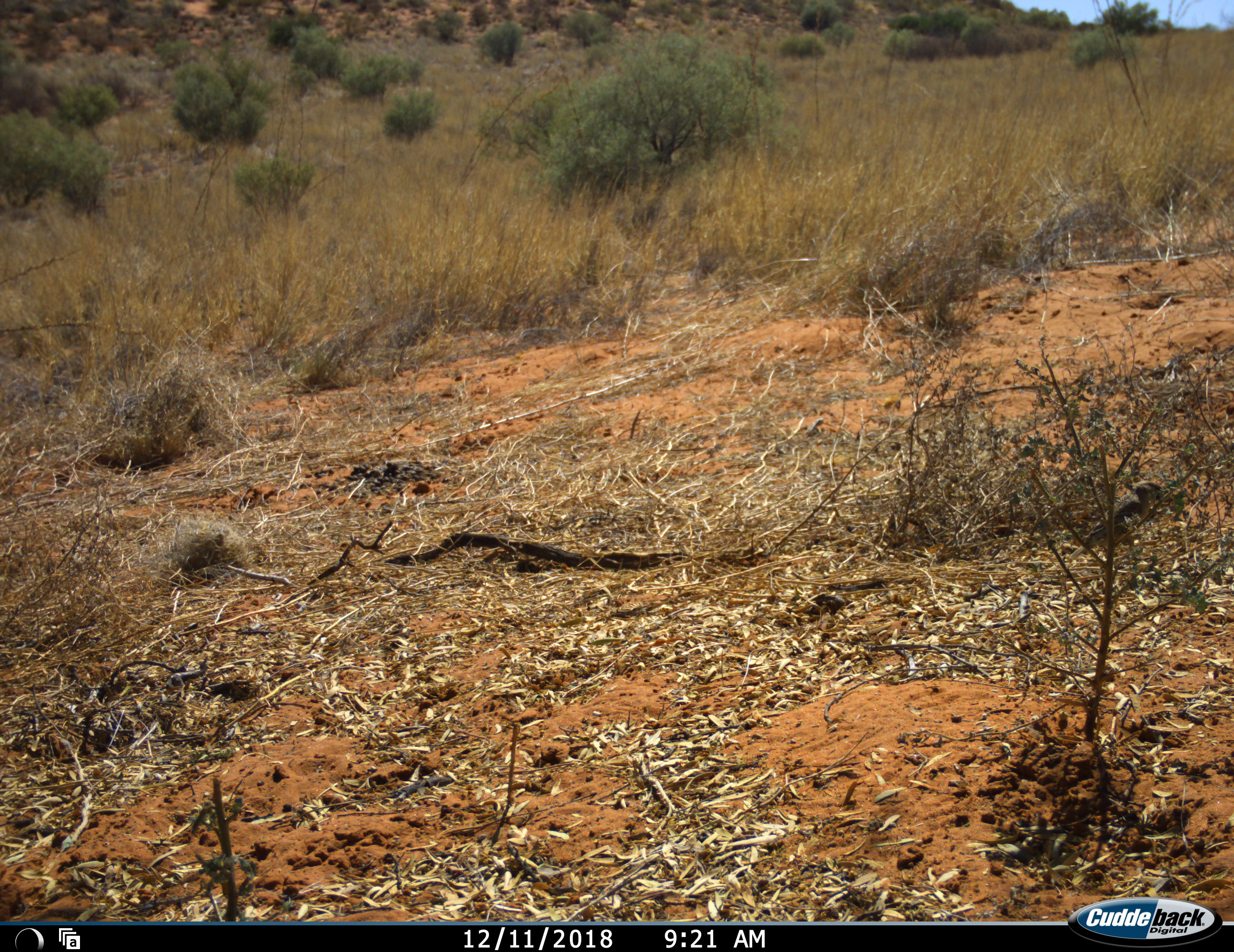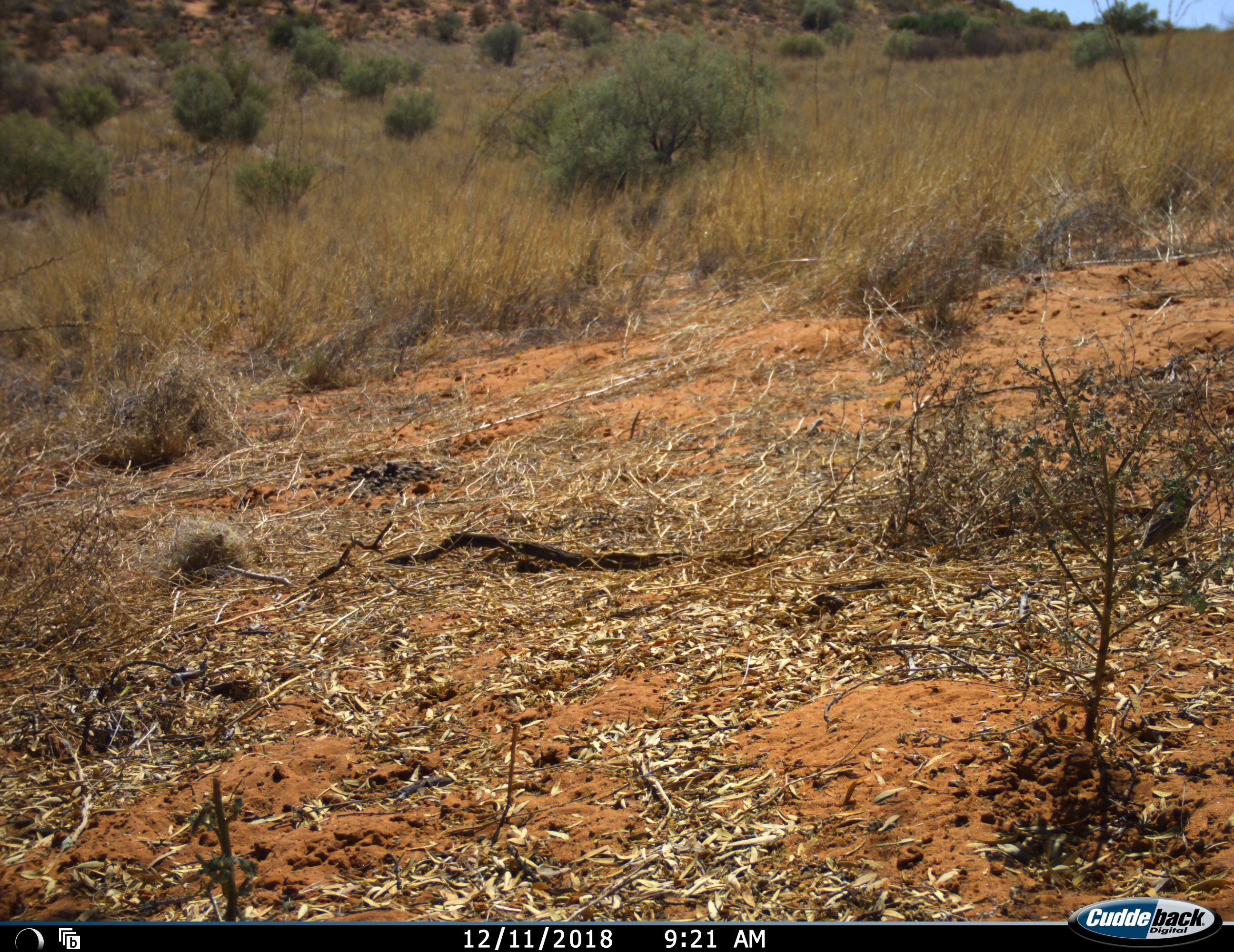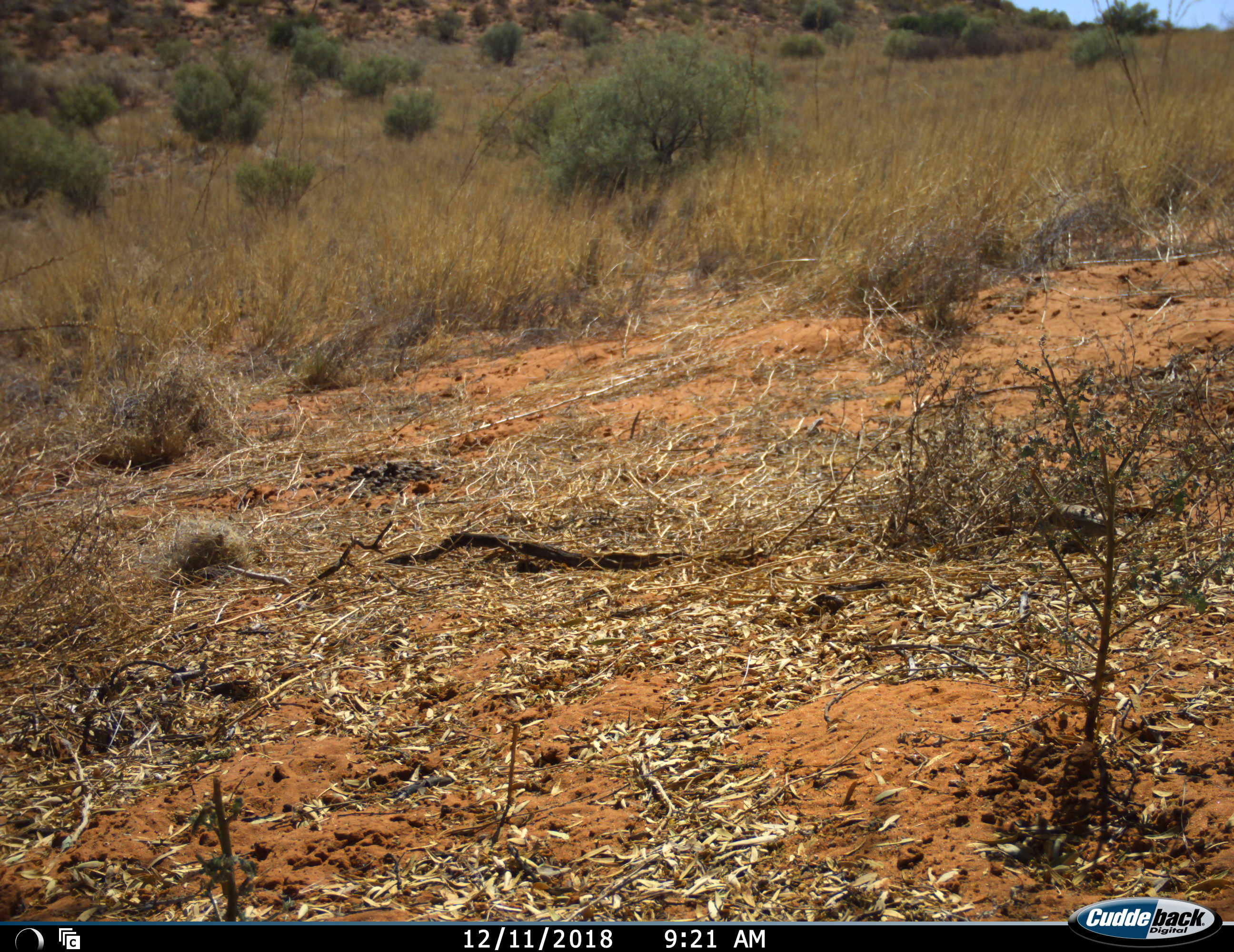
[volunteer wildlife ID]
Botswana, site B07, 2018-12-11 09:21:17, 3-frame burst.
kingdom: Animalia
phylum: Chordata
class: Aves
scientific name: Aves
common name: bird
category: birdother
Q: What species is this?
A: Birdother (bird) (Aves).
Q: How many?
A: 1.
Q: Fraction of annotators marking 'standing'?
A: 10%.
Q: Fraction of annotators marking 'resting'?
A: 30%.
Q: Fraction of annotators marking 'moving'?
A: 80%.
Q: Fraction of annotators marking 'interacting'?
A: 0%.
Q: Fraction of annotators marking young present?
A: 0%.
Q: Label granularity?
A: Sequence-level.